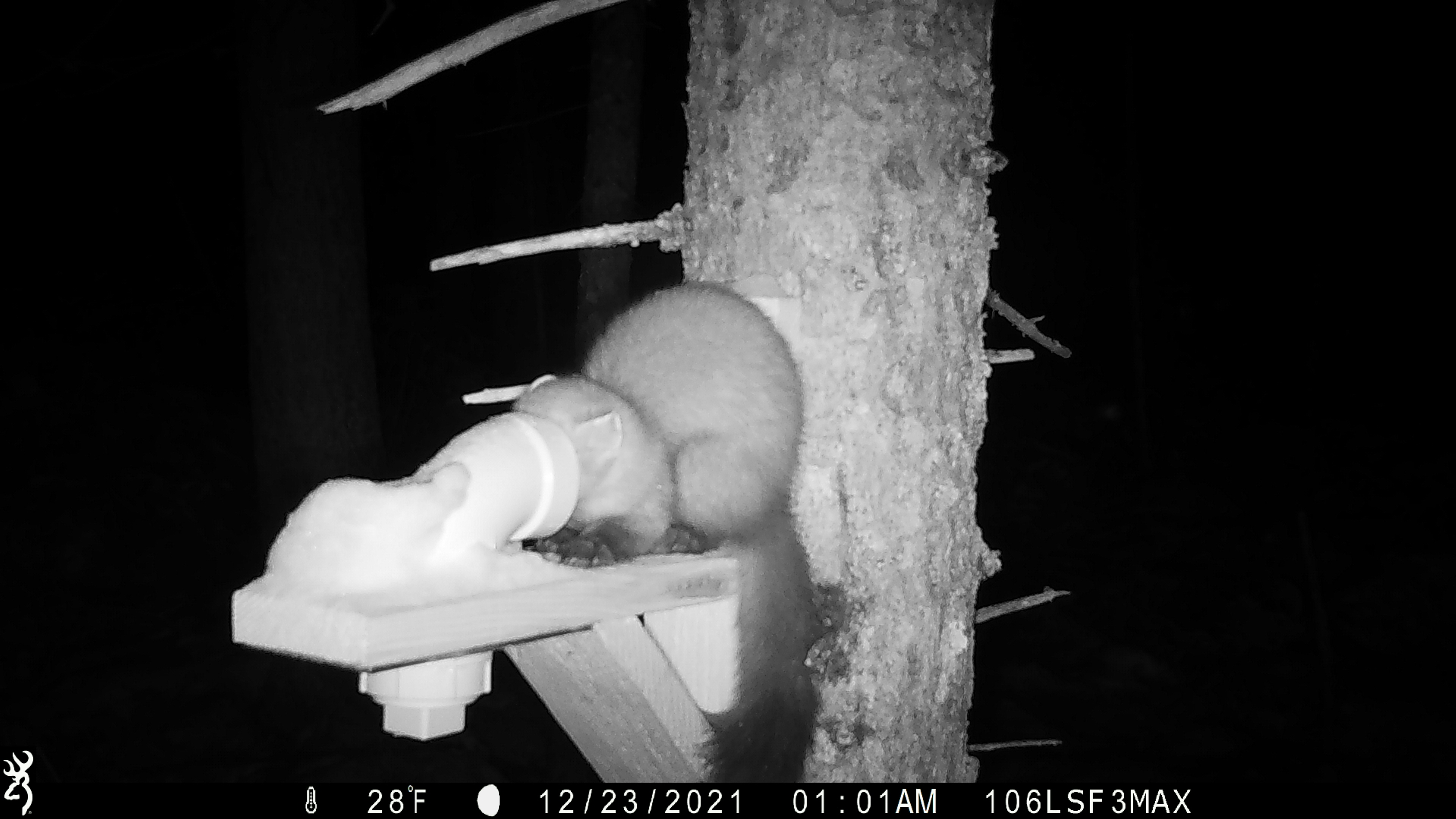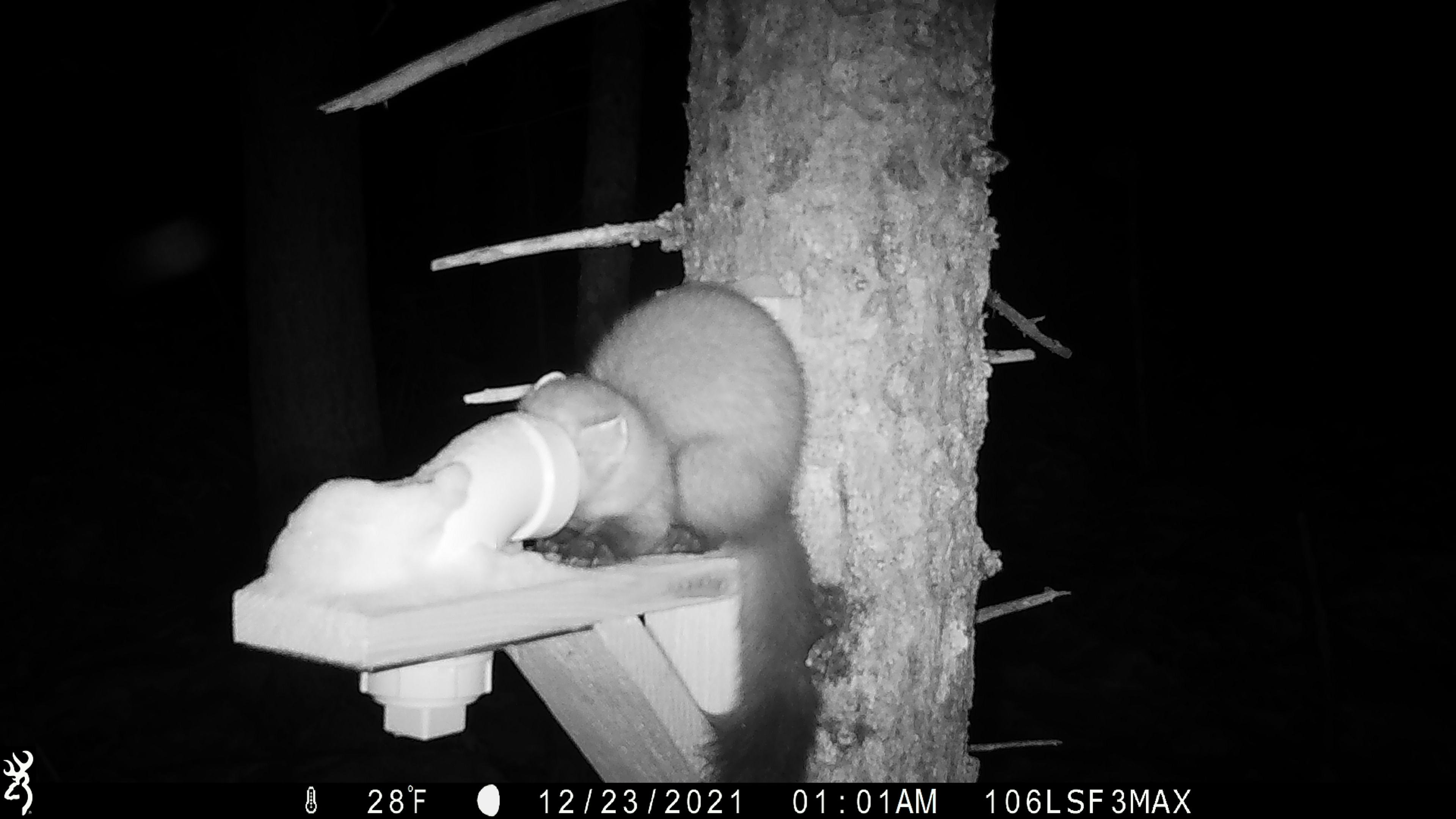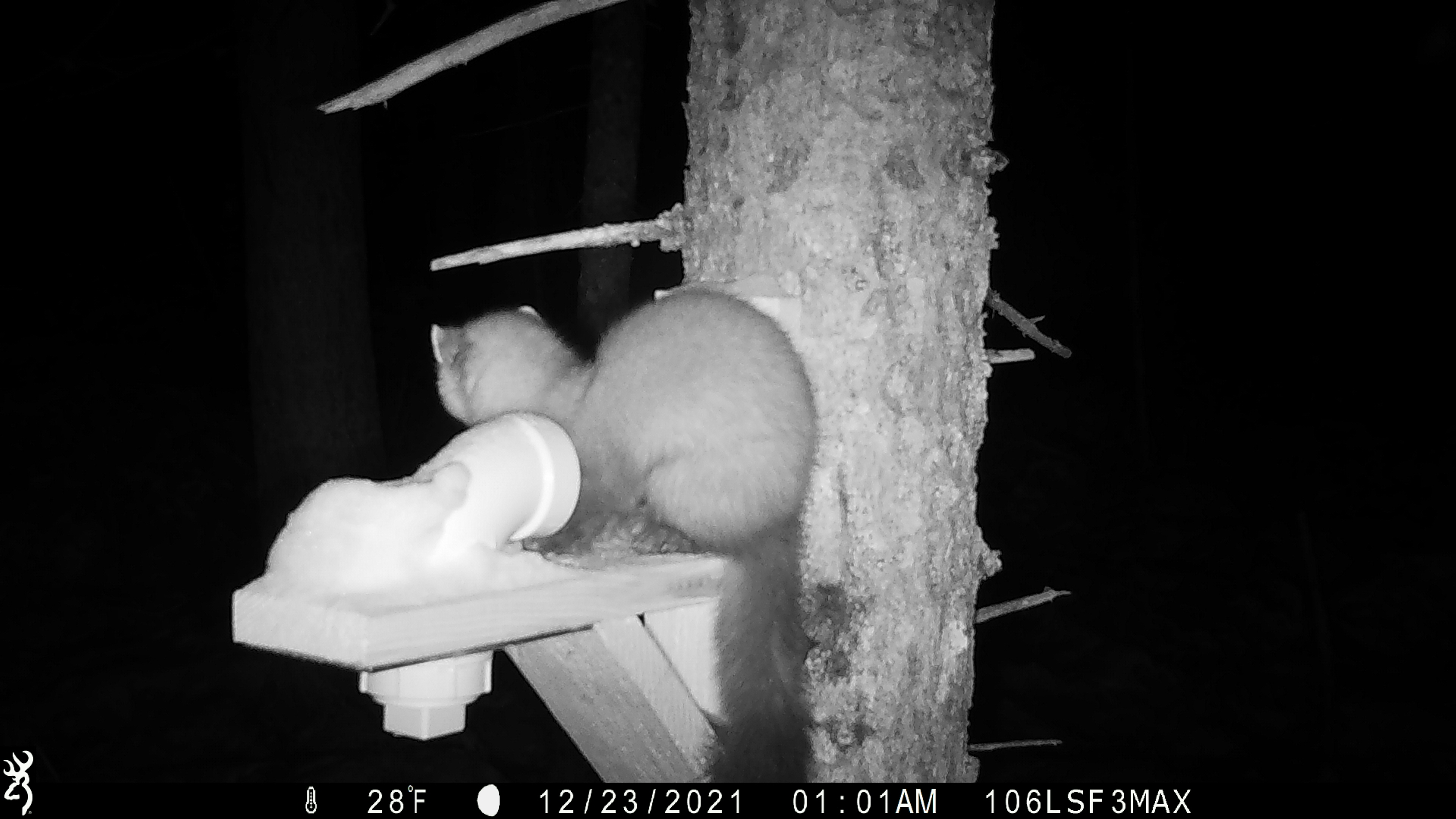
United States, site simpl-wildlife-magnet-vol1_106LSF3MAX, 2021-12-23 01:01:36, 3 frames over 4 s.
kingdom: Animalia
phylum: Chordata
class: Mammalia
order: Carnivora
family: Mustelidae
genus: Martes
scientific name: Martes americana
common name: american marten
American marten (Martes americana).